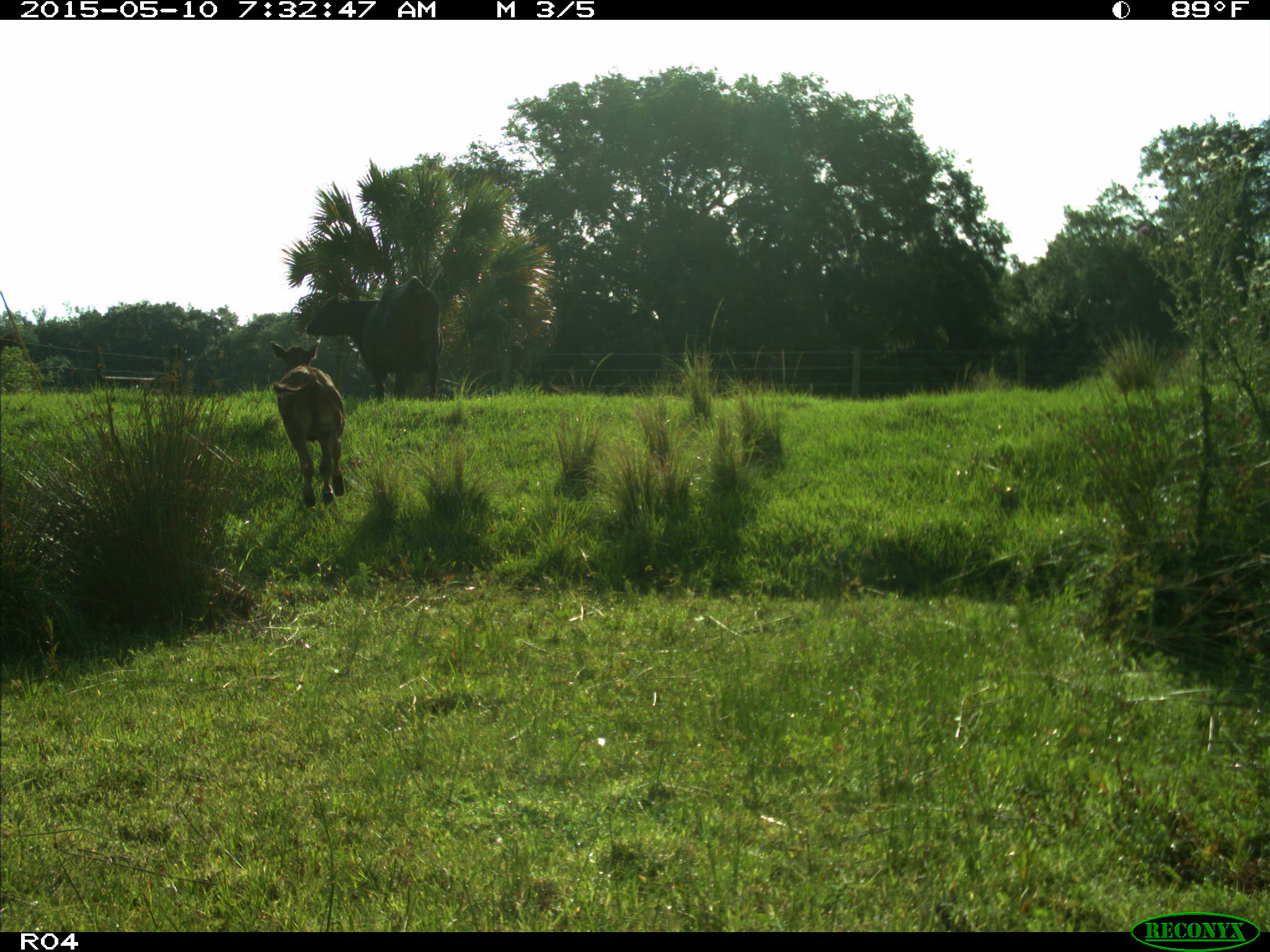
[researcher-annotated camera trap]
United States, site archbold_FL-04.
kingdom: Animalia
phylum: Chordata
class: Mammalia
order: Artiodactyla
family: Bovidae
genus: Bos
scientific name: Bos taurus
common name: domestic cow